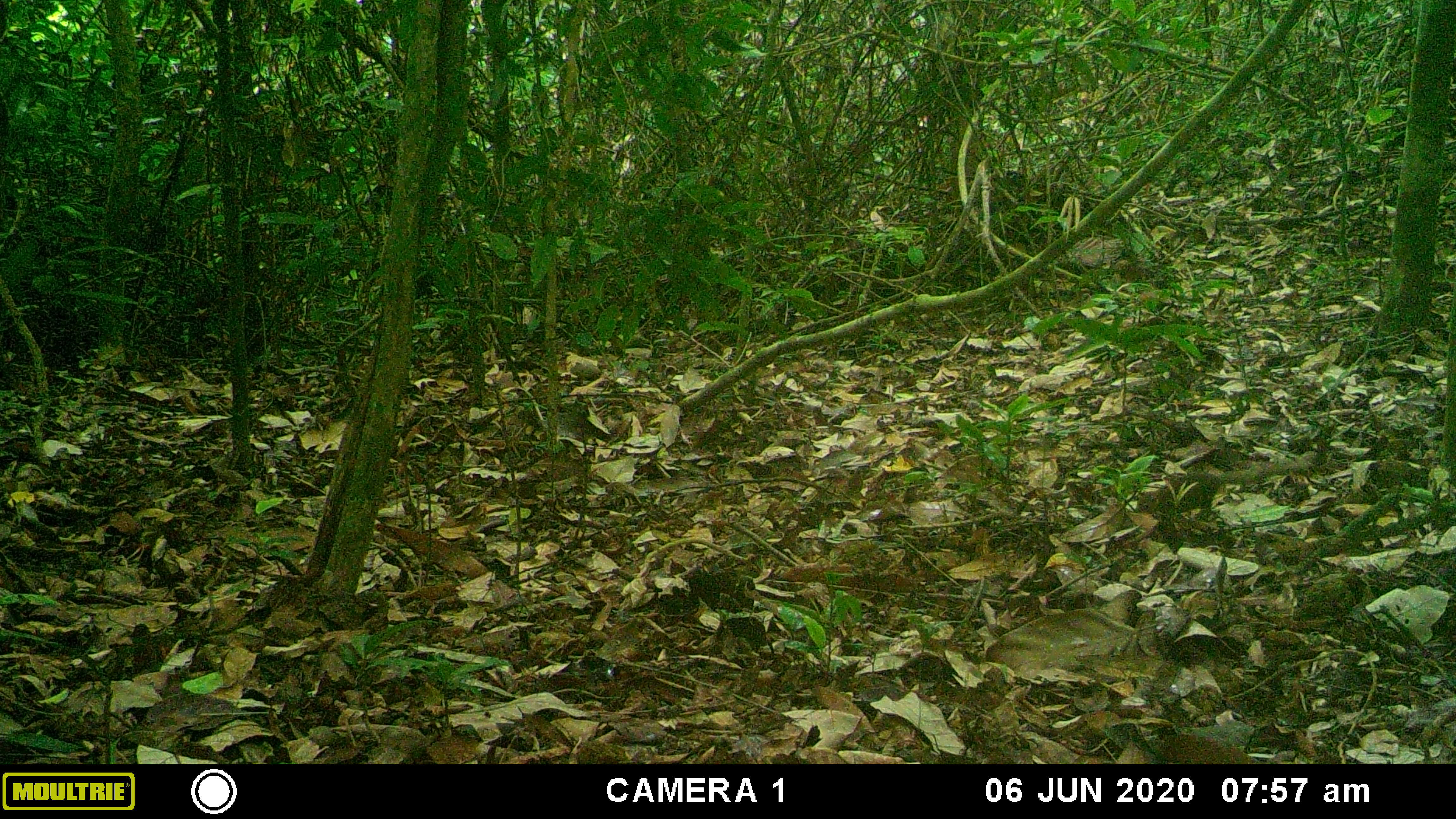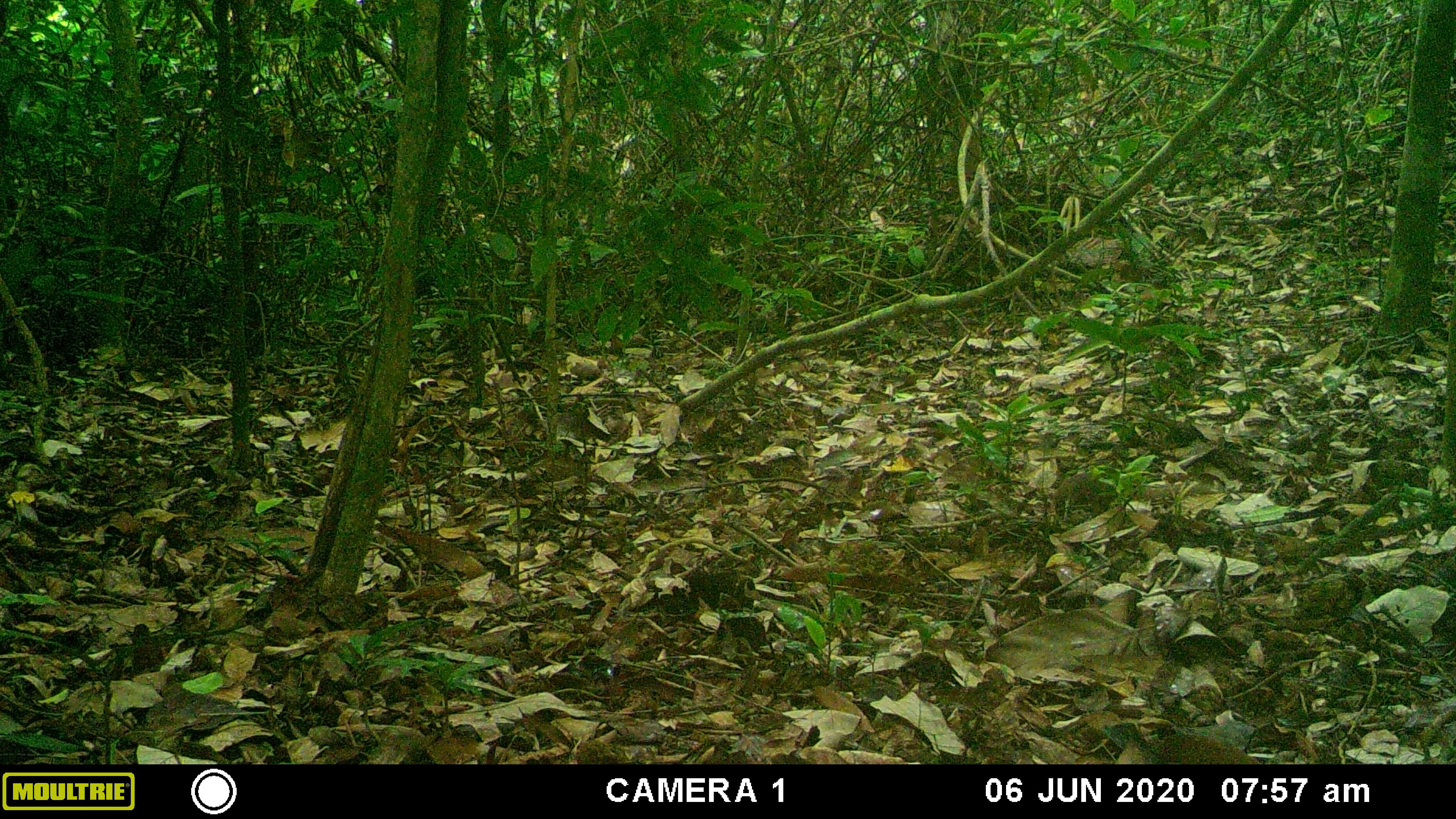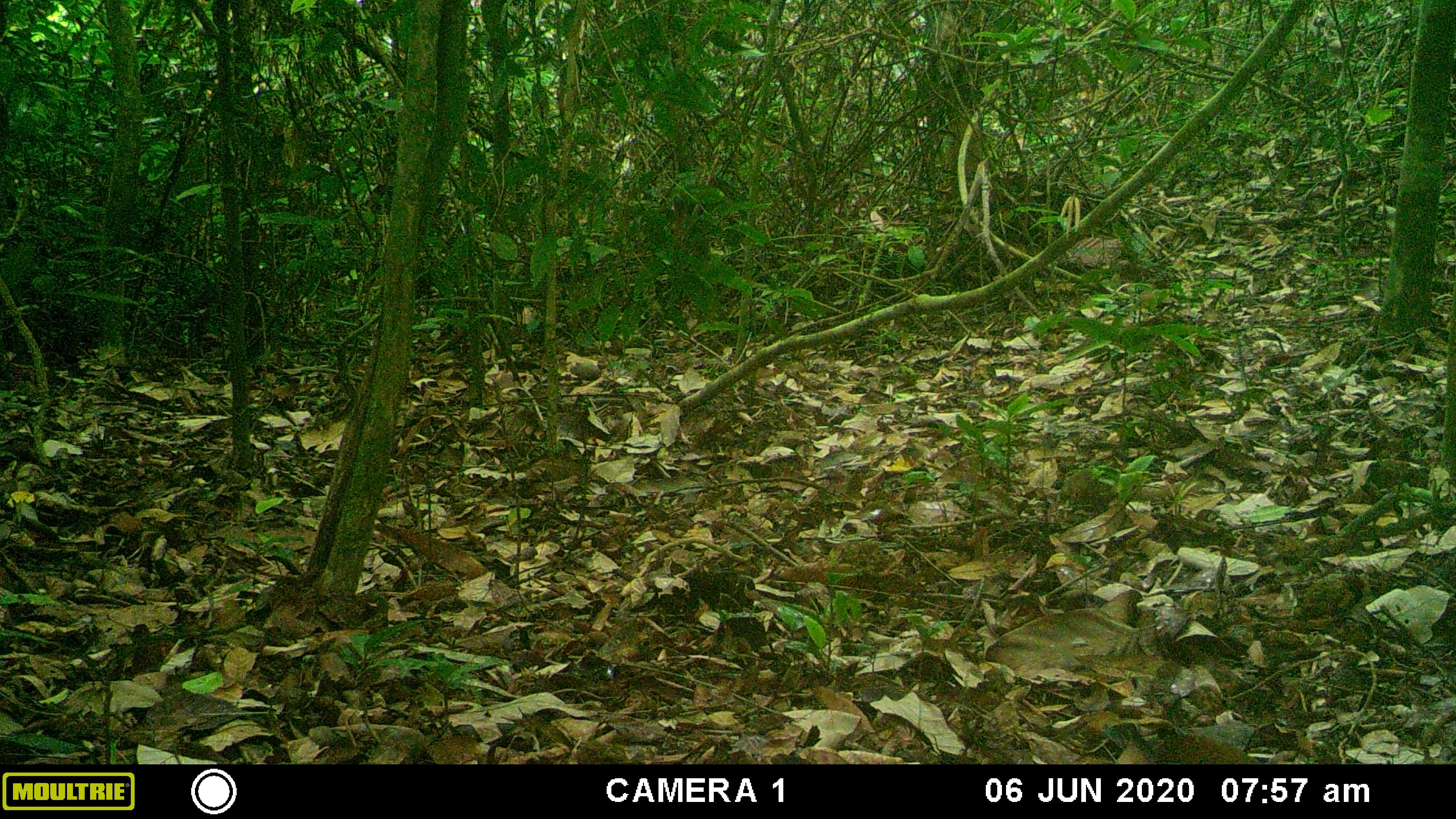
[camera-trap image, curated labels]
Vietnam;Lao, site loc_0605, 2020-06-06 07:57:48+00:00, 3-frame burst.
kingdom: Animalia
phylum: Chordata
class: Mammalia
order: Scandentia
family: Tupaiidae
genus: Tupaia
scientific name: Tupaia belangeri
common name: northern treeshrew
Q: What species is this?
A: Northern treeshrew (Tupaia belangeri).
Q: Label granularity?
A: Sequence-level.